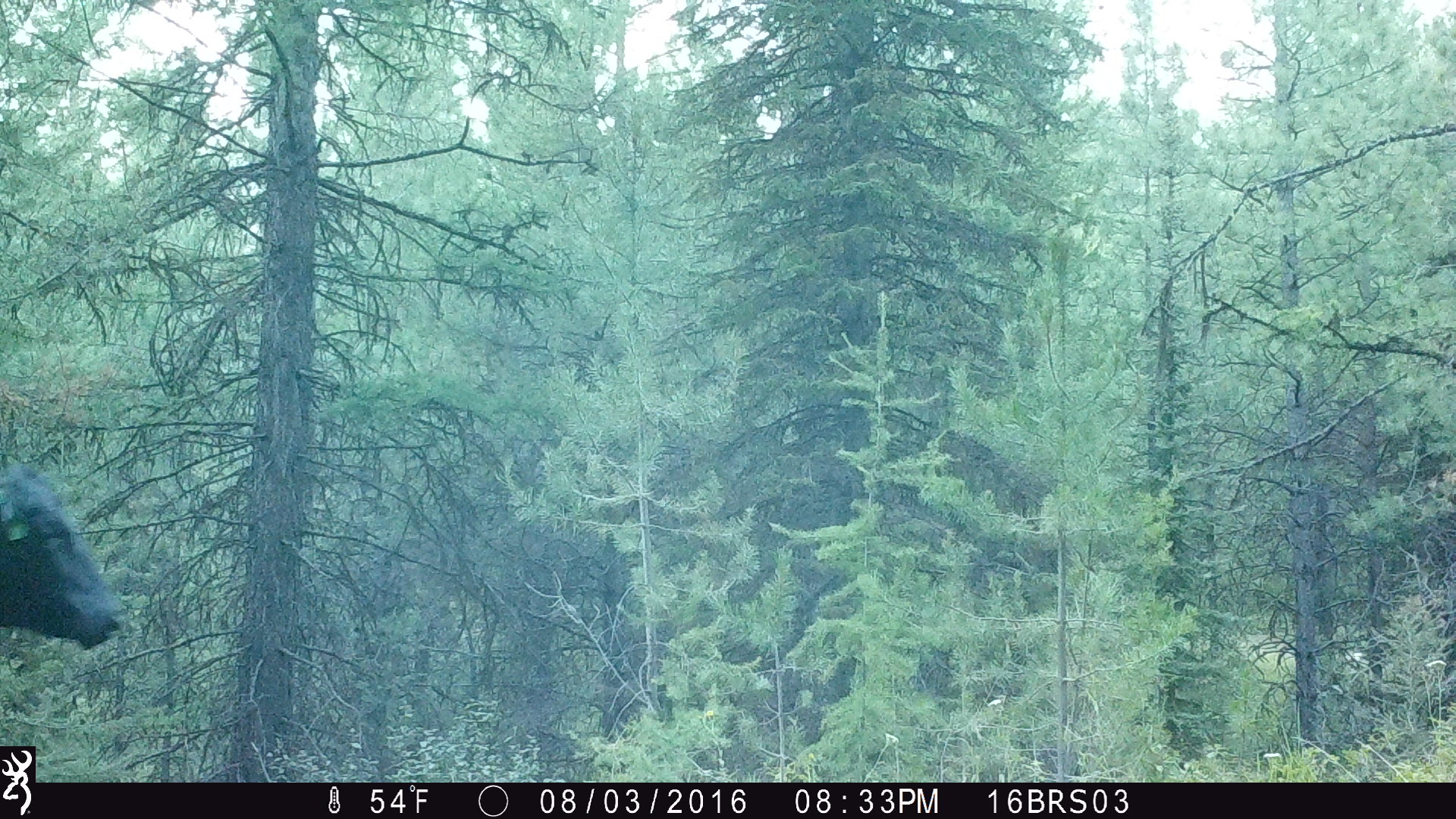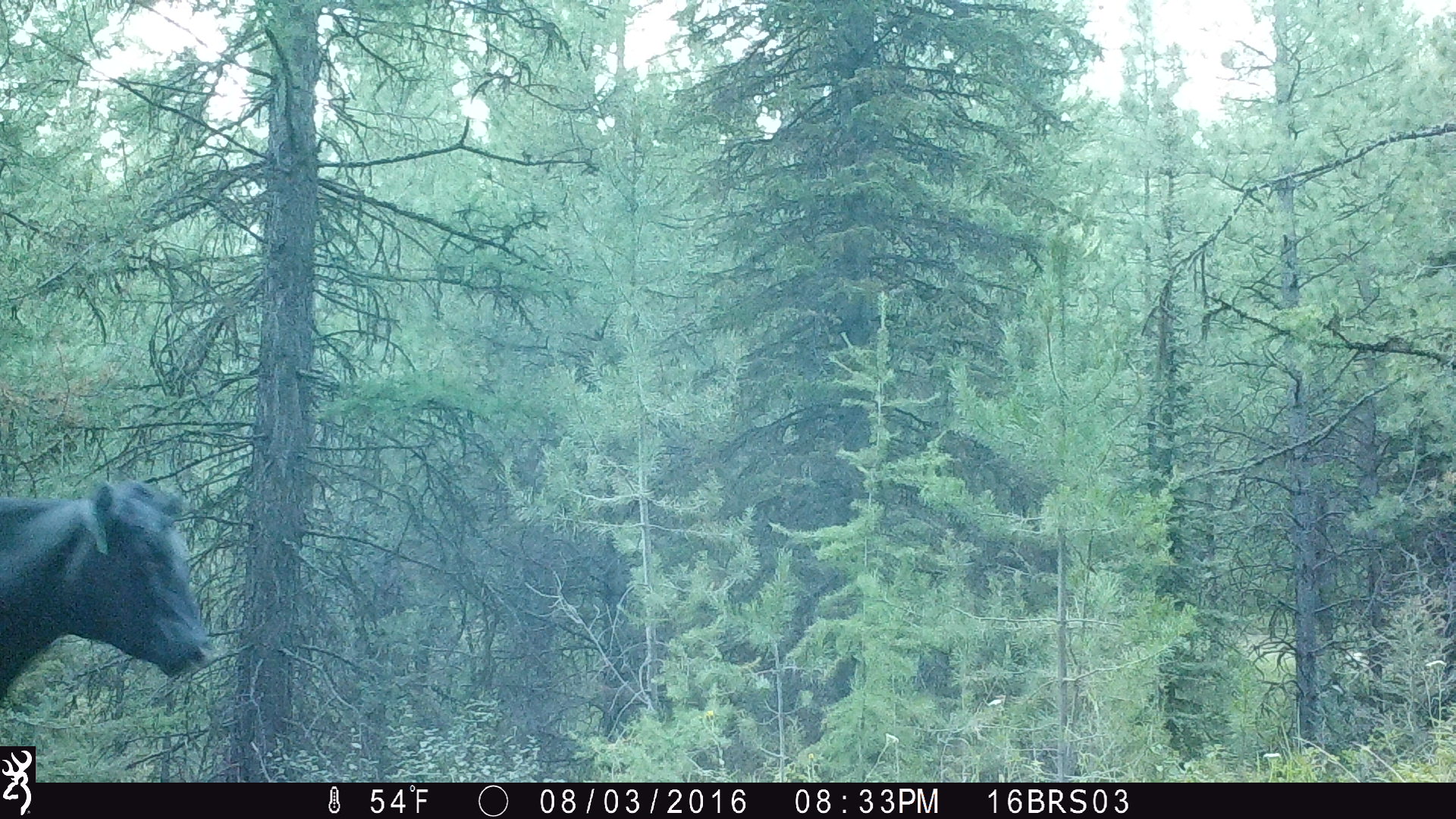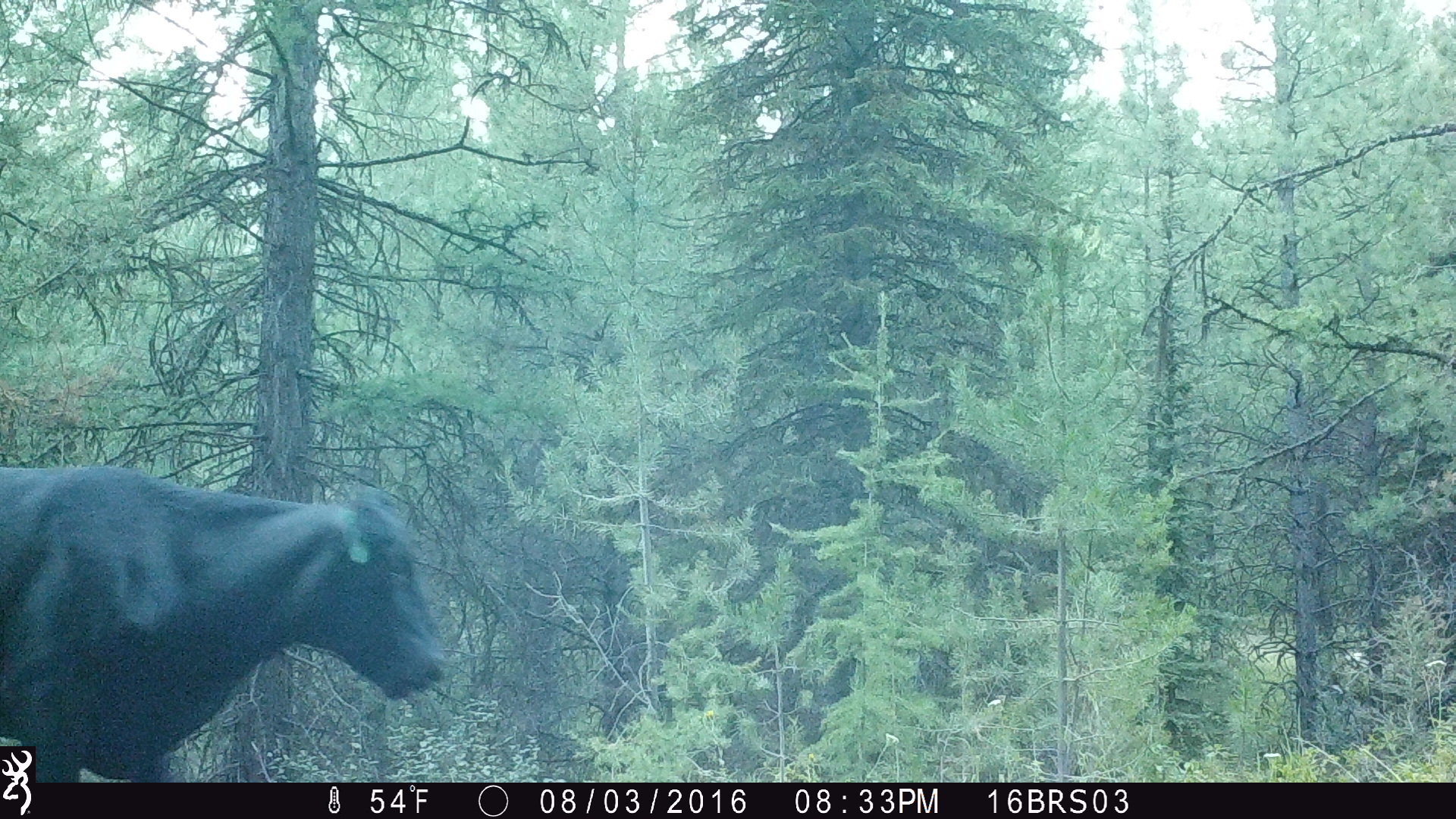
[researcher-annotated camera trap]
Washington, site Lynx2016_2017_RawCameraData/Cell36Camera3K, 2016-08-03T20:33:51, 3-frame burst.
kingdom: Animalia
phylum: Chordata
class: Mammalia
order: Artiodactyla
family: Bovidae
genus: Bos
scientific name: Bos taurus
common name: domestic cattle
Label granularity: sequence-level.